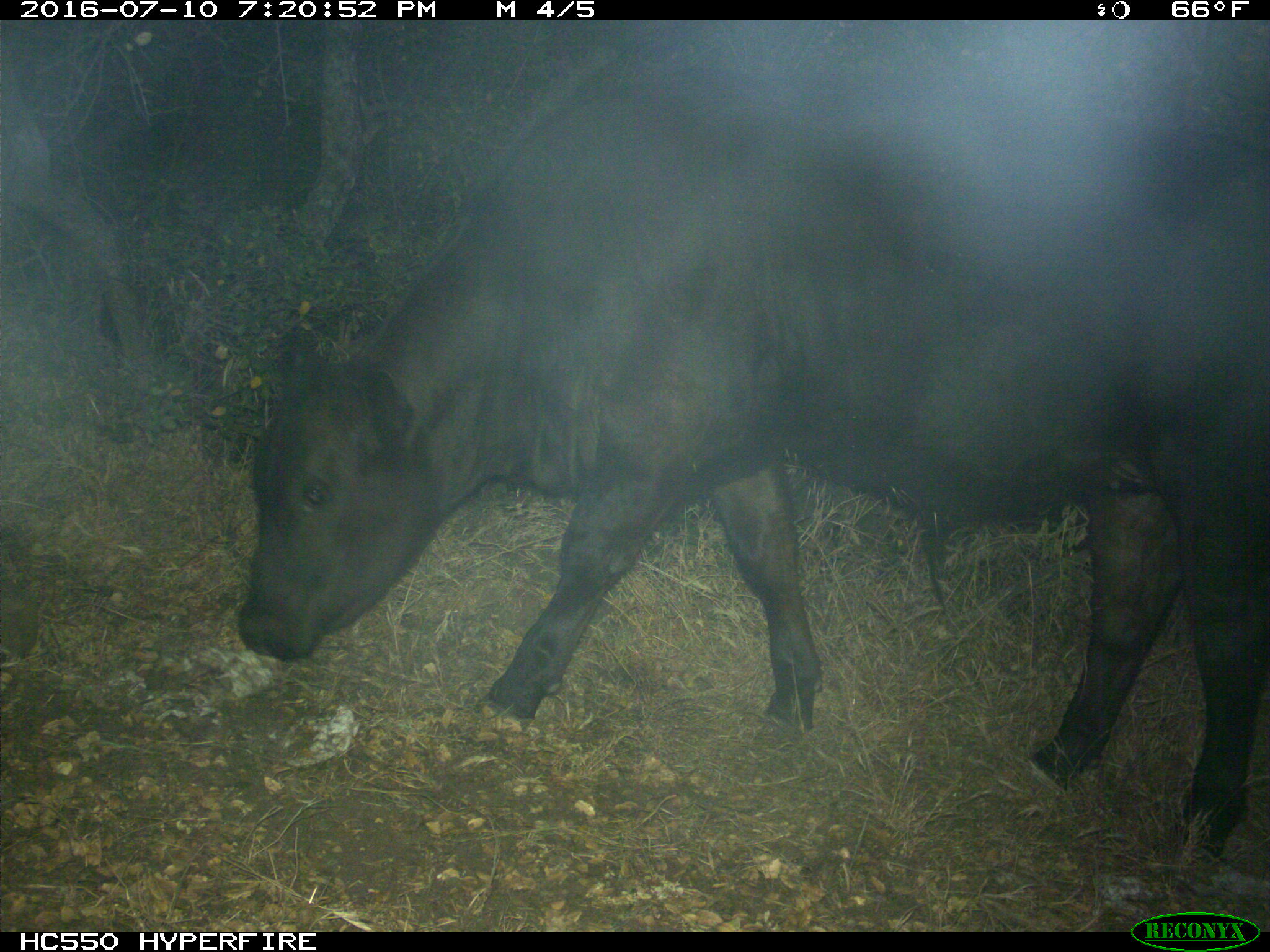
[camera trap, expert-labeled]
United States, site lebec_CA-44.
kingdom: Animalia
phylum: Chordata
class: Mammalia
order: Artiodactyla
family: Bovidae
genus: Bos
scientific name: Bos taurus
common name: domestic cow